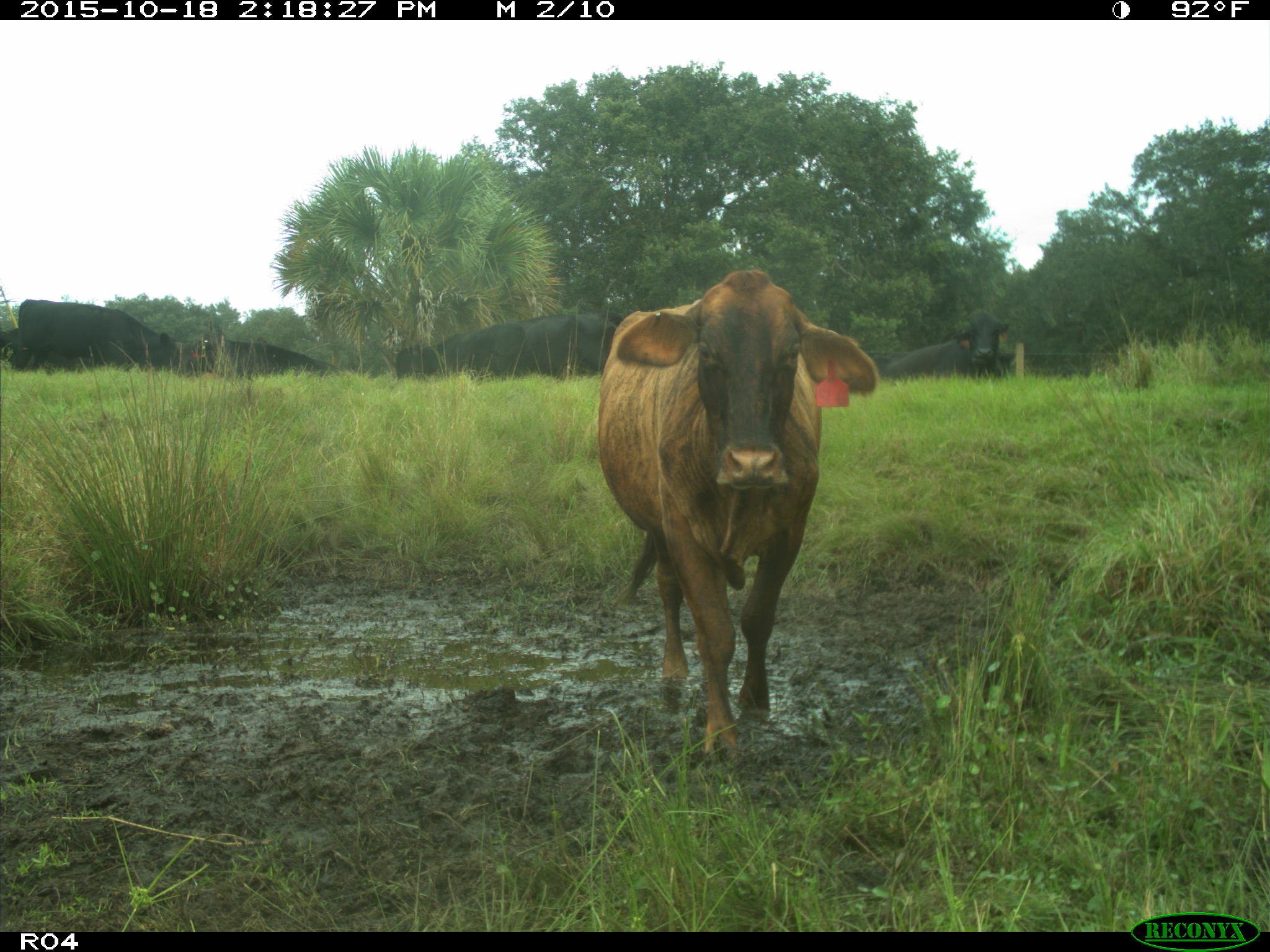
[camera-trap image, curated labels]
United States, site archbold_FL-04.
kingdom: Animalia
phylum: Chordata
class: Mammalia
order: Artiodactyla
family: Bovidae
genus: Bos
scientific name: Bos taurus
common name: domestic cow